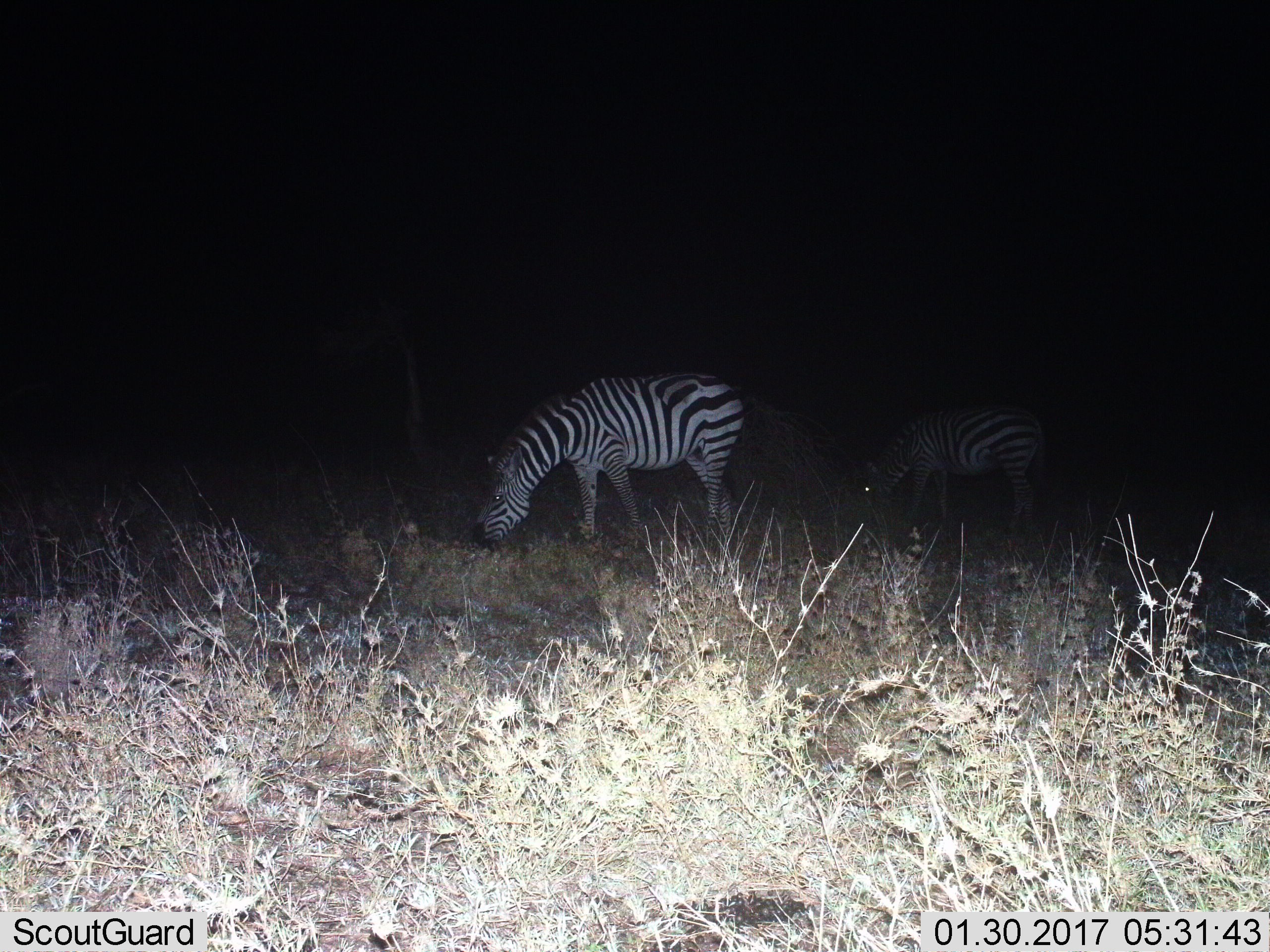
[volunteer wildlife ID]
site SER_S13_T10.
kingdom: Animalia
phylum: Chordata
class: Mammalia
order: Perissodactyla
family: Equidae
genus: Equus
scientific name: Equus quagga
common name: plains zebra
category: zebraplains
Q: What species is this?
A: Zebraplains (plains zebra) (Equus quagga).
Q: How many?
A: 2.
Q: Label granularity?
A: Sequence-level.